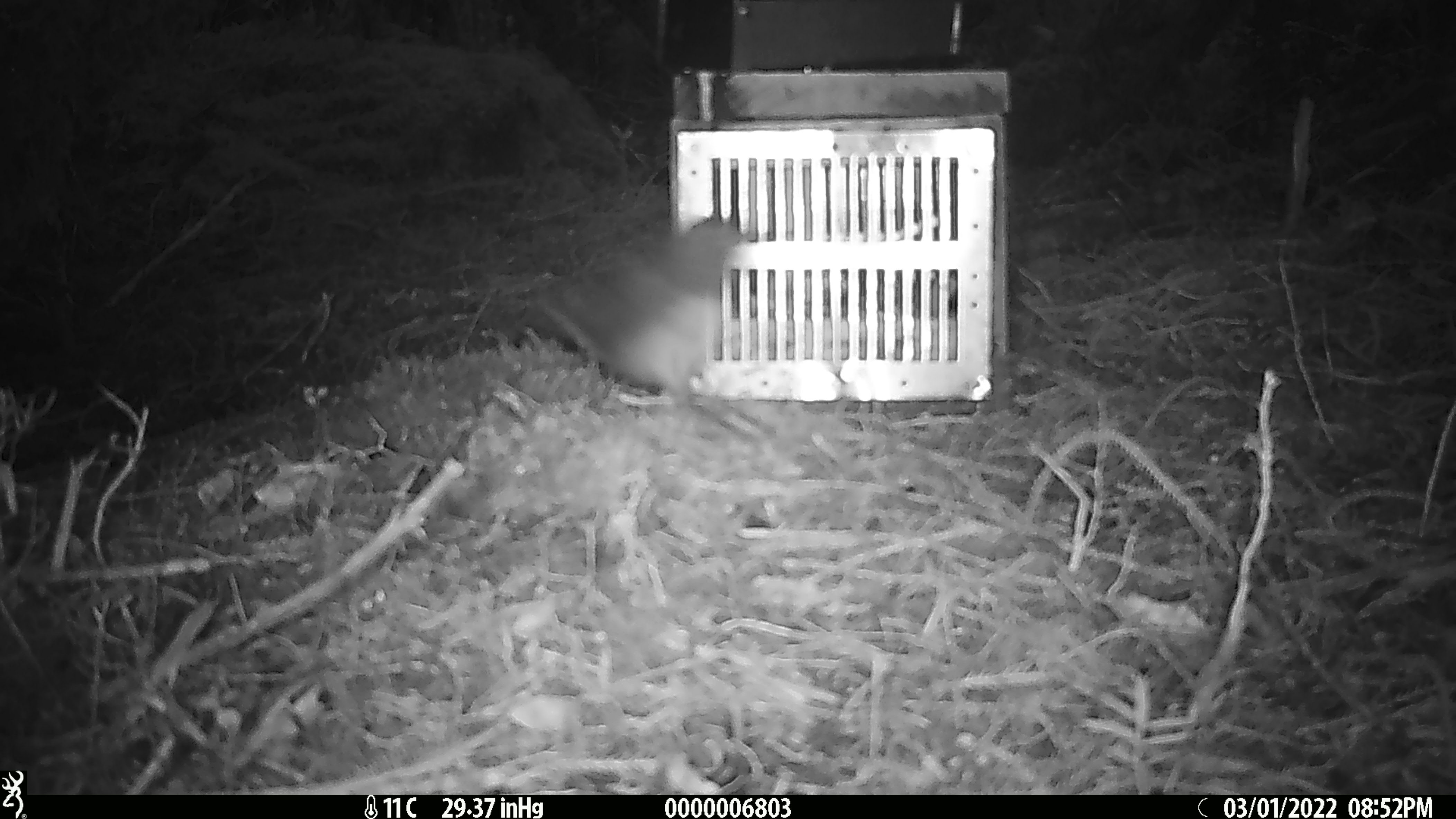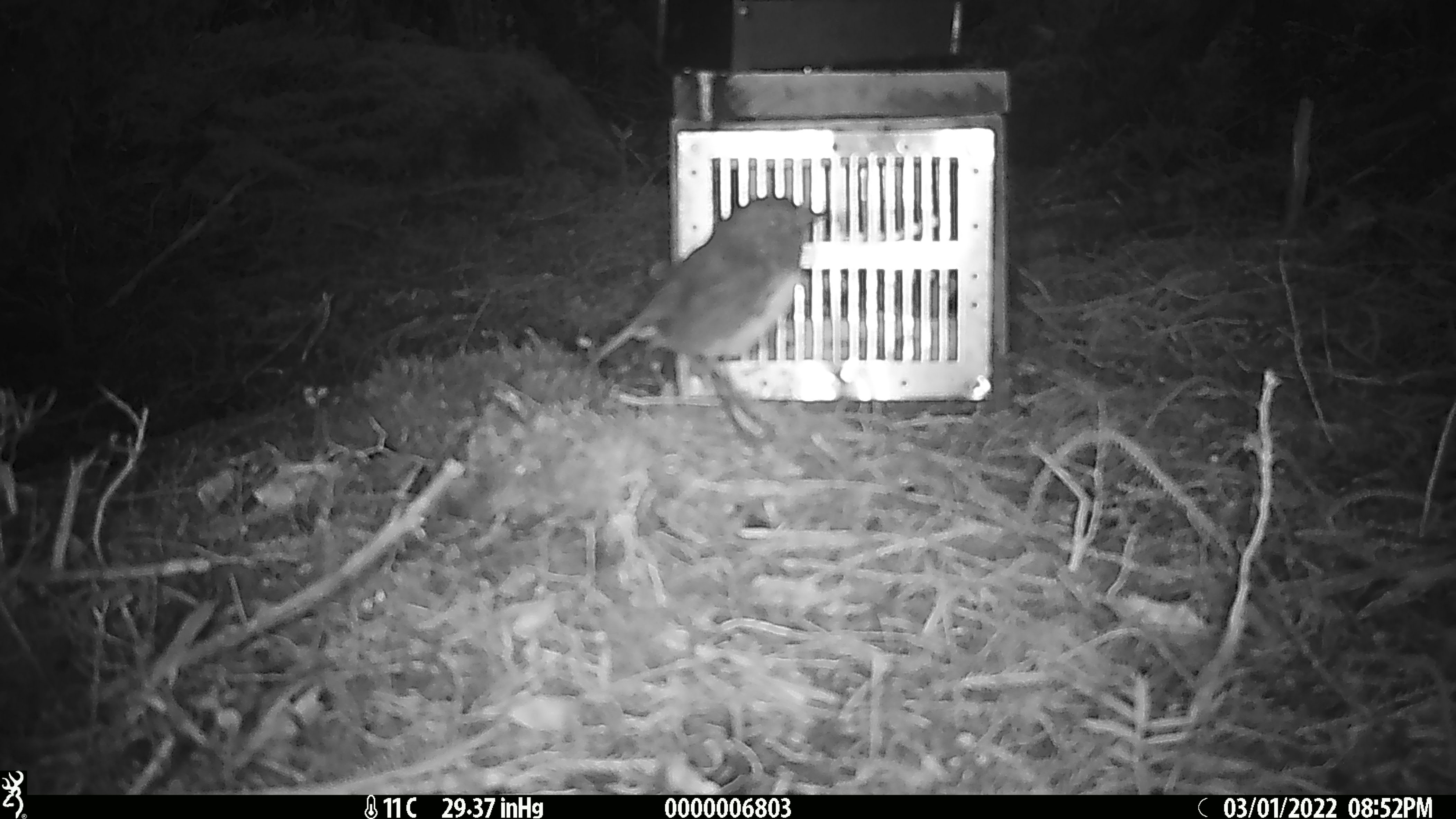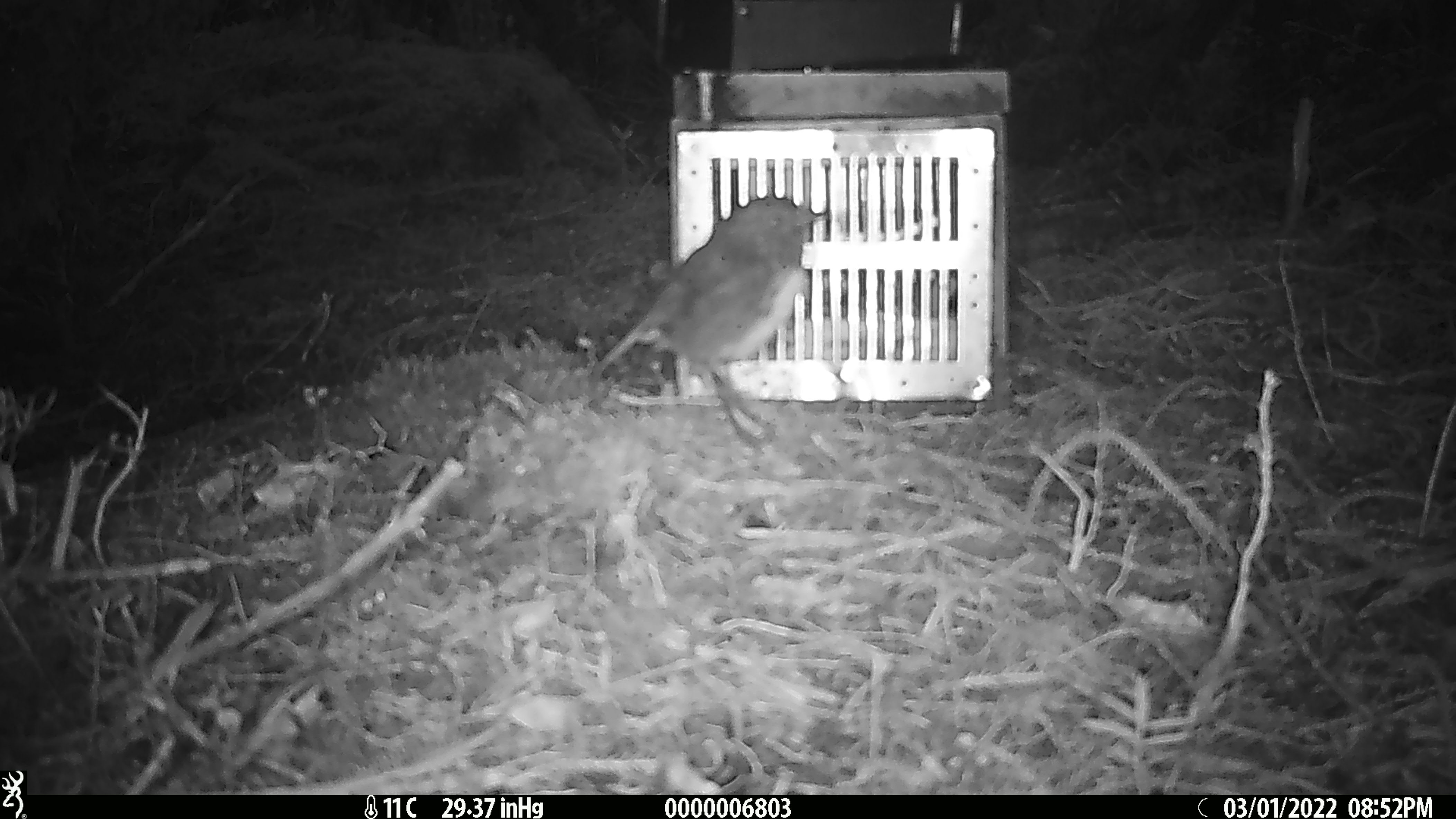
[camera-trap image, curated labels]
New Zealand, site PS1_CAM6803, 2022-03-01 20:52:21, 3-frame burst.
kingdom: Animalia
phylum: Chordata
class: Aves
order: Passeriformes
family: Petroicidae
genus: Petroica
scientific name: Petroica australis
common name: new zealand robin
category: robin